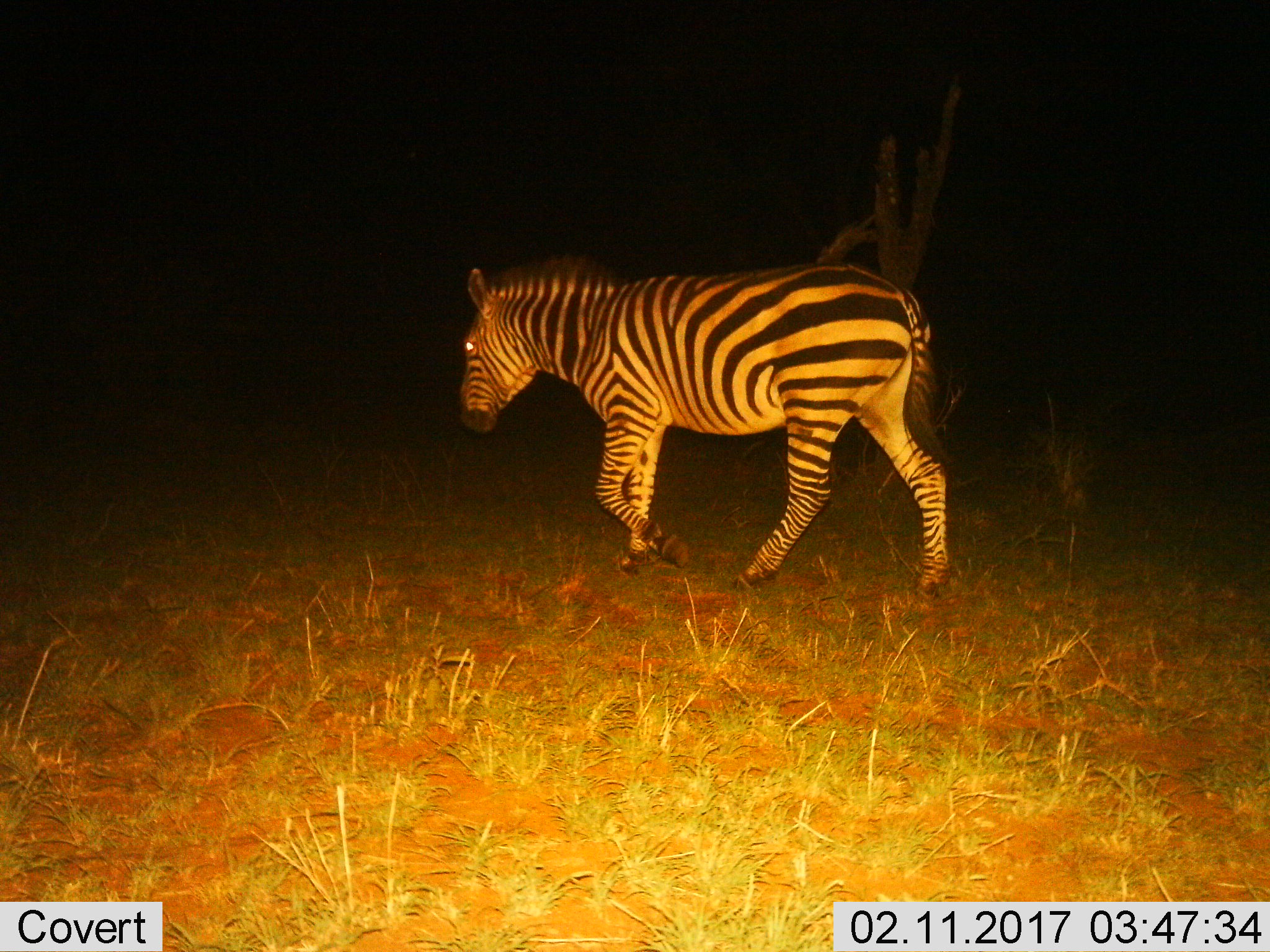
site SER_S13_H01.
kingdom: Animalia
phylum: Chordata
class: Mammalia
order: Perissodactyla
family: Equidae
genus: Equus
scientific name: Equus quagga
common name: plains zebra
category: zebraplains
Zebraplains (plains zebra) (Equus quagga), count 1. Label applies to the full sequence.